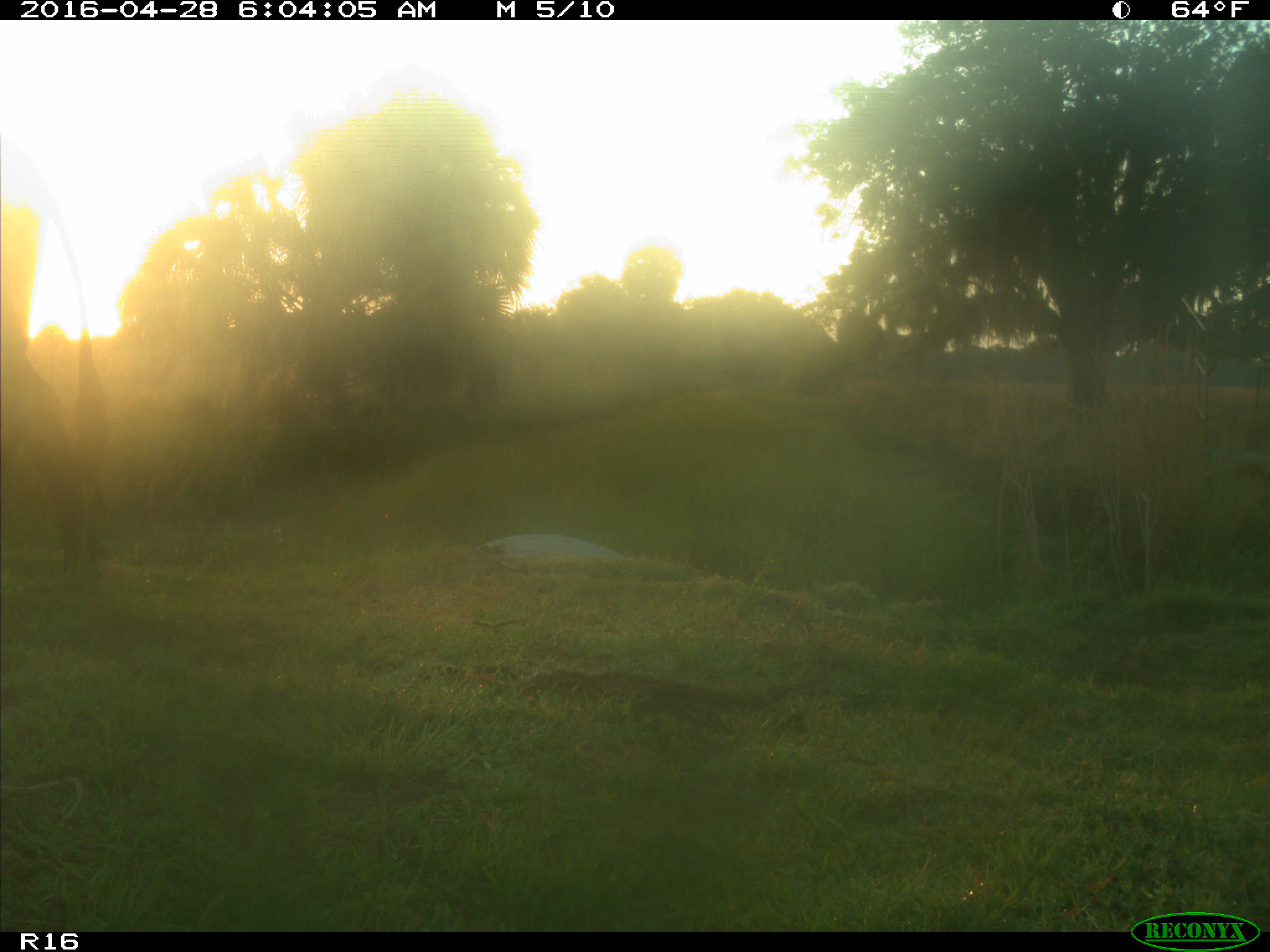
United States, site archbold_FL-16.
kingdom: Animalia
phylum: Chordata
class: Mammalia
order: Artiodactyla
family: Bovidae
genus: Bos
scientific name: Bos taurus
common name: domestic cow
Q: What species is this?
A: Bos taurus (domestic cow).